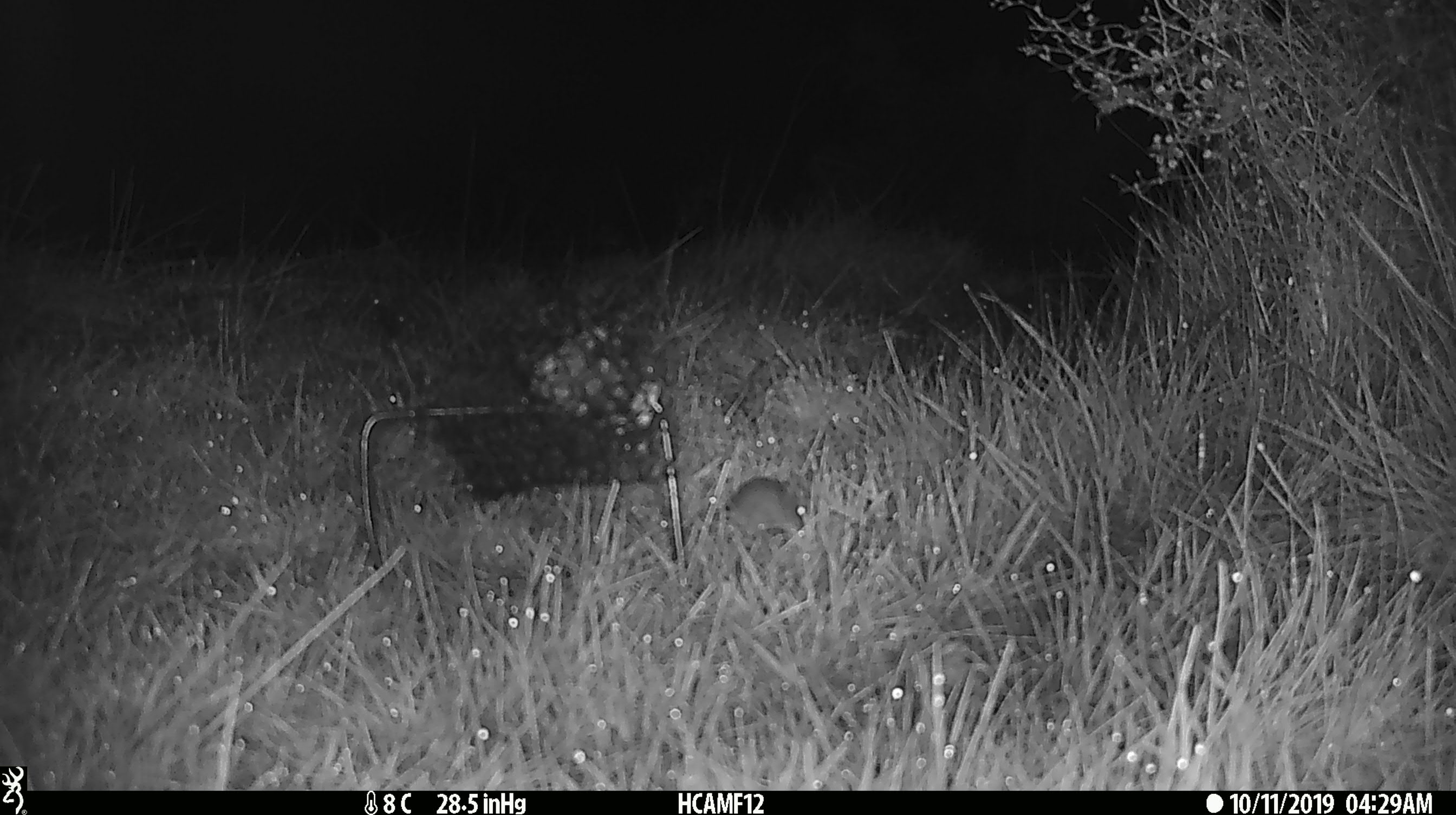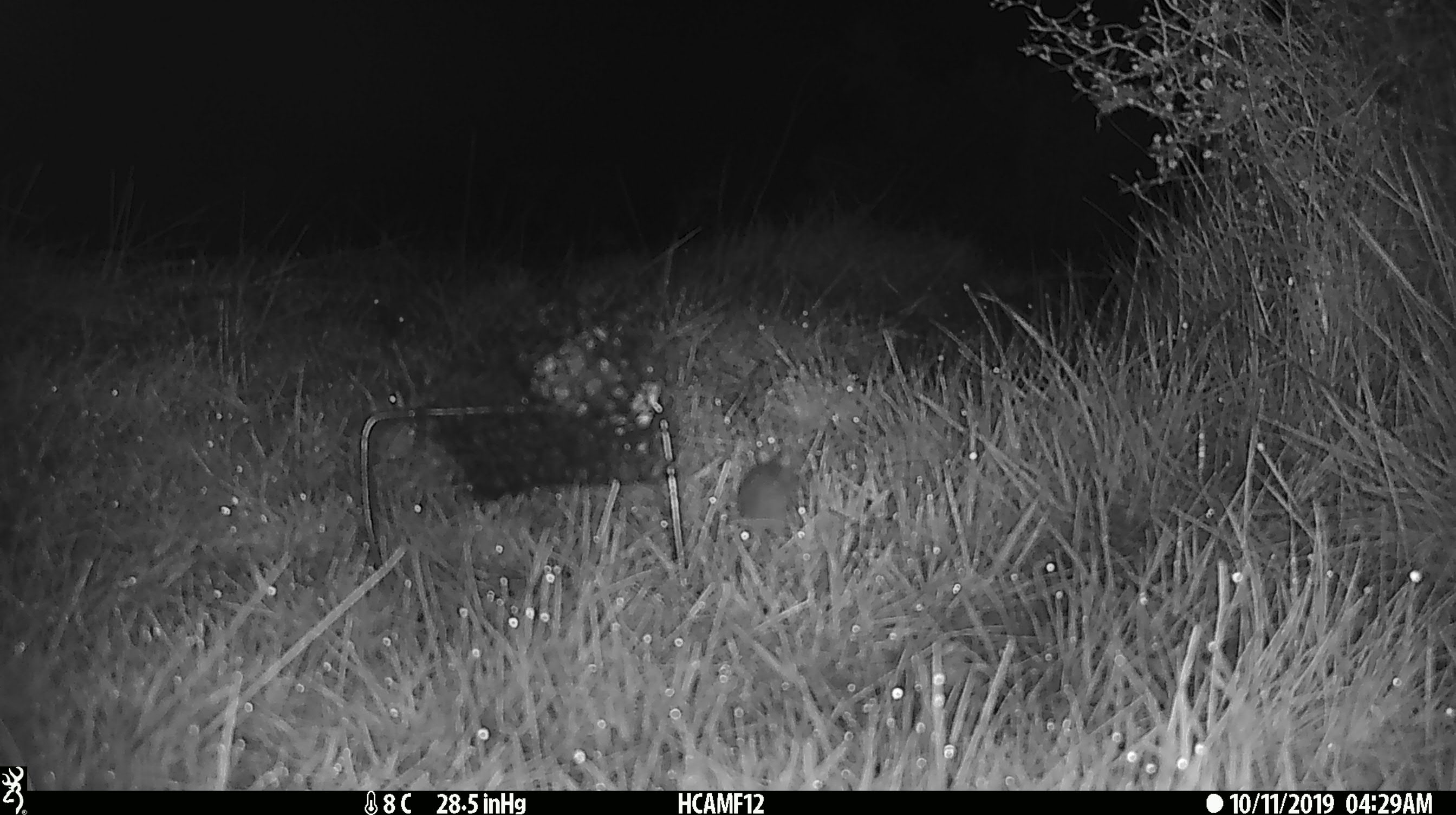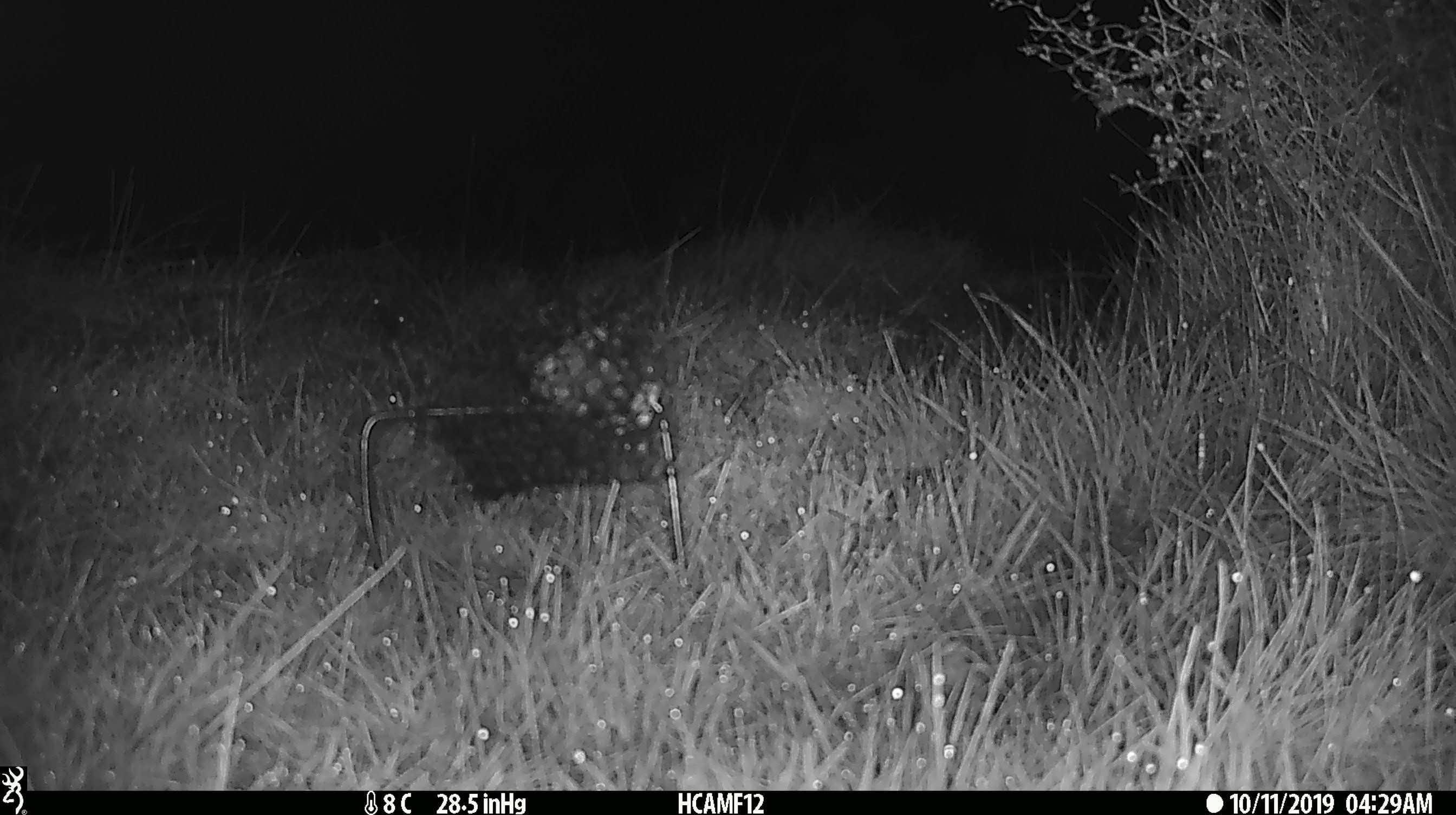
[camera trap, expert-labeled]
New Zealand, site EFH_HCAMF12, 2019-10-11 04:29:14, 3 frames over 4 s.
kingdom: Animalia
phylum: Chordata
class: Mammalia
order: Rodentia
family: Muridae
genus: Mus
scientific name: Mus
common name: mouse